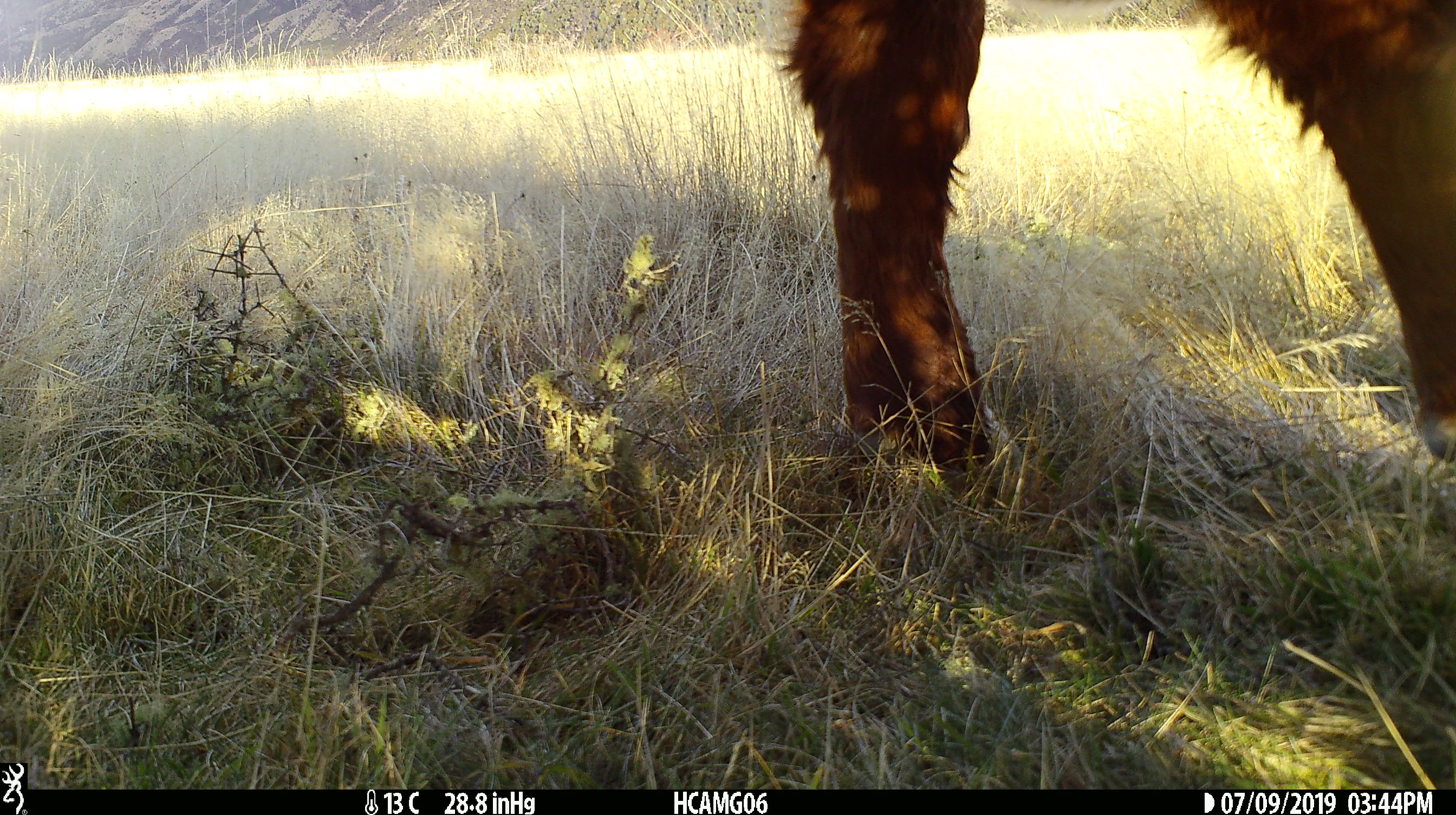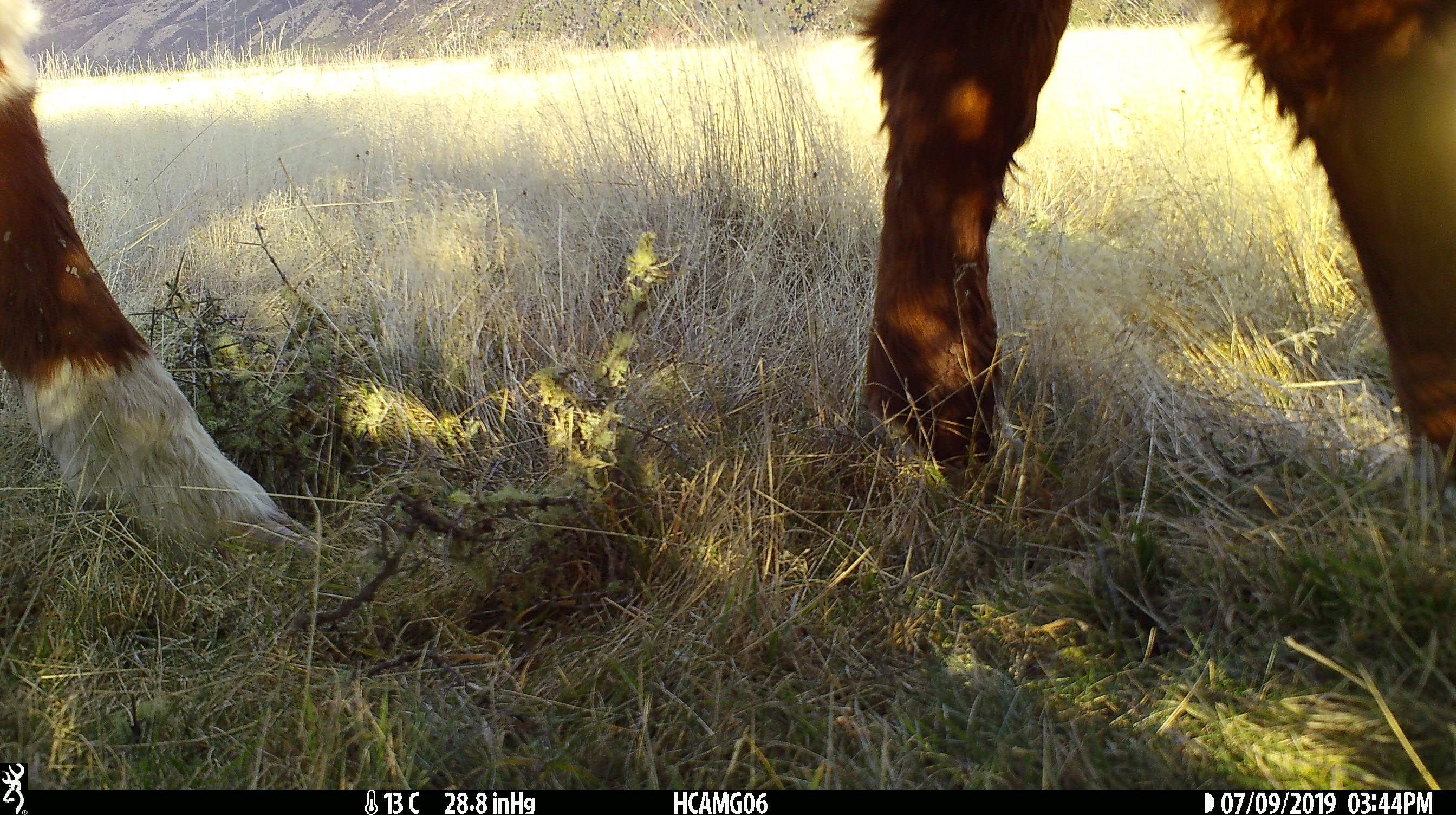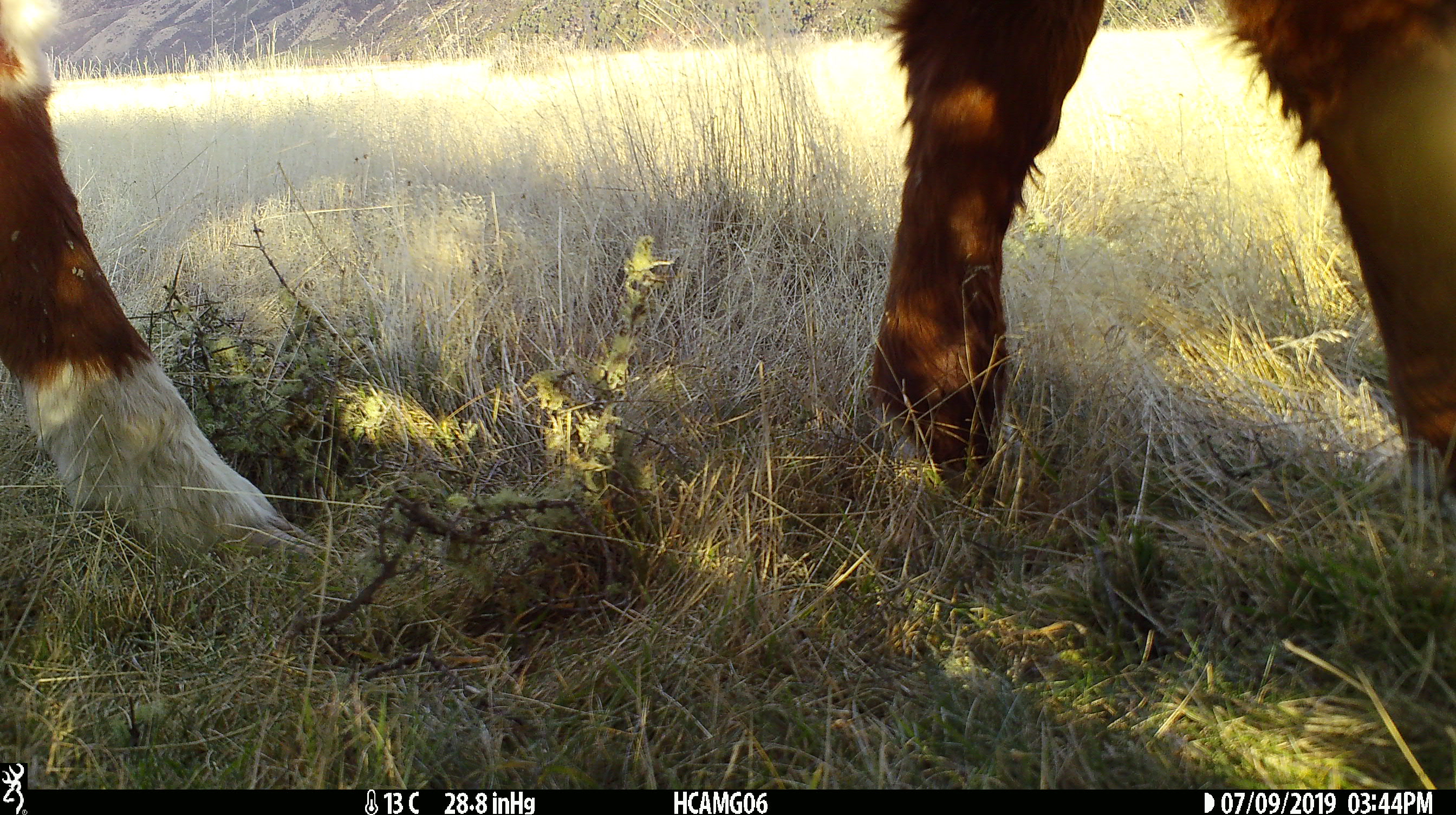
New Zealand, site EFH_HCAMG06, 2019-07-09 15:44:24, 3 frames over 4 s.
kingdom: Animalia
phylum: Chordata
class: Mammalia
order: Artiodactyla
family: Bovidae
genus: Bos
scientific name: Bos taurus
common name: domestic cow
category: cow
Cow (domestic cow) (Bos taurus).